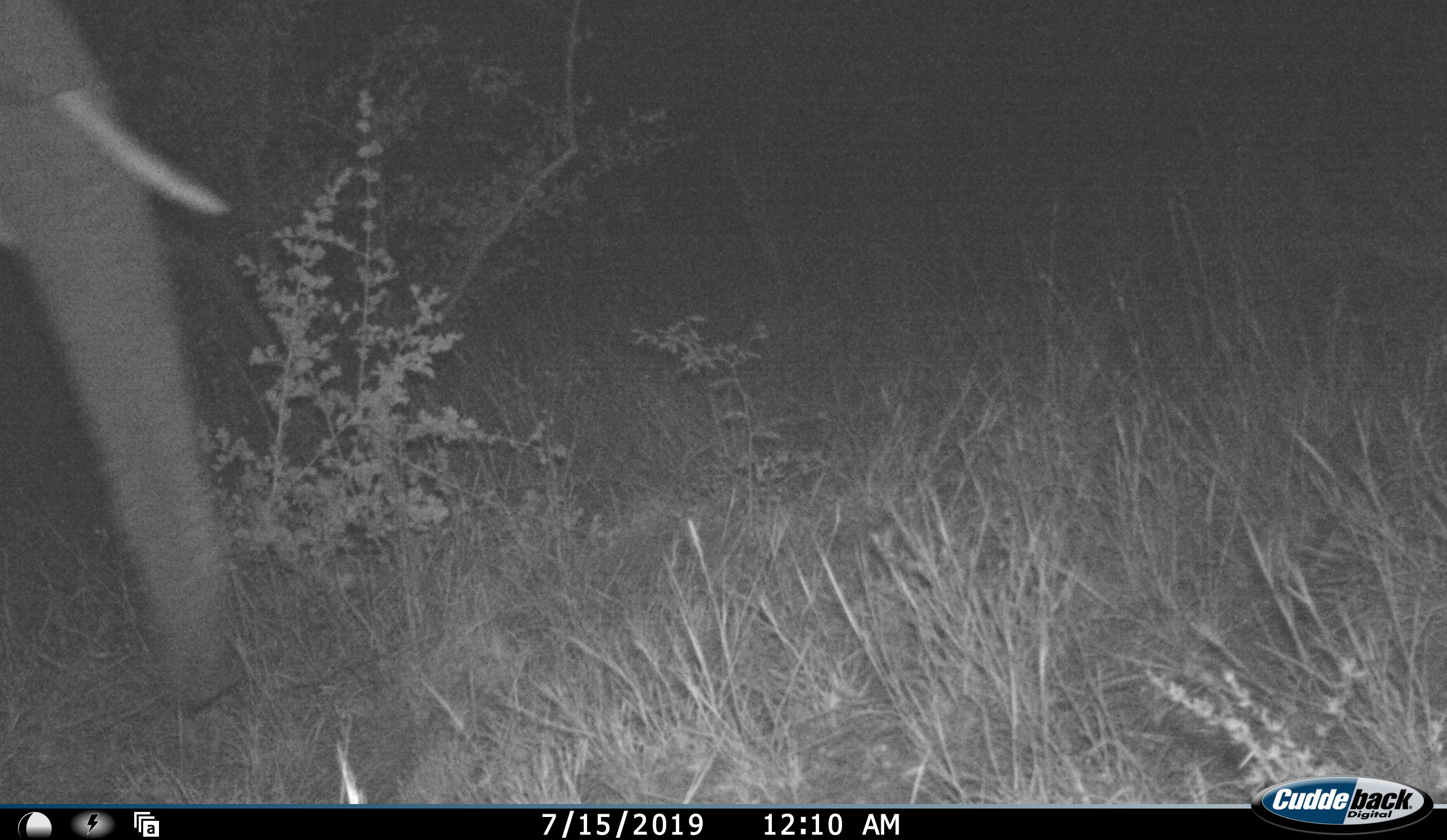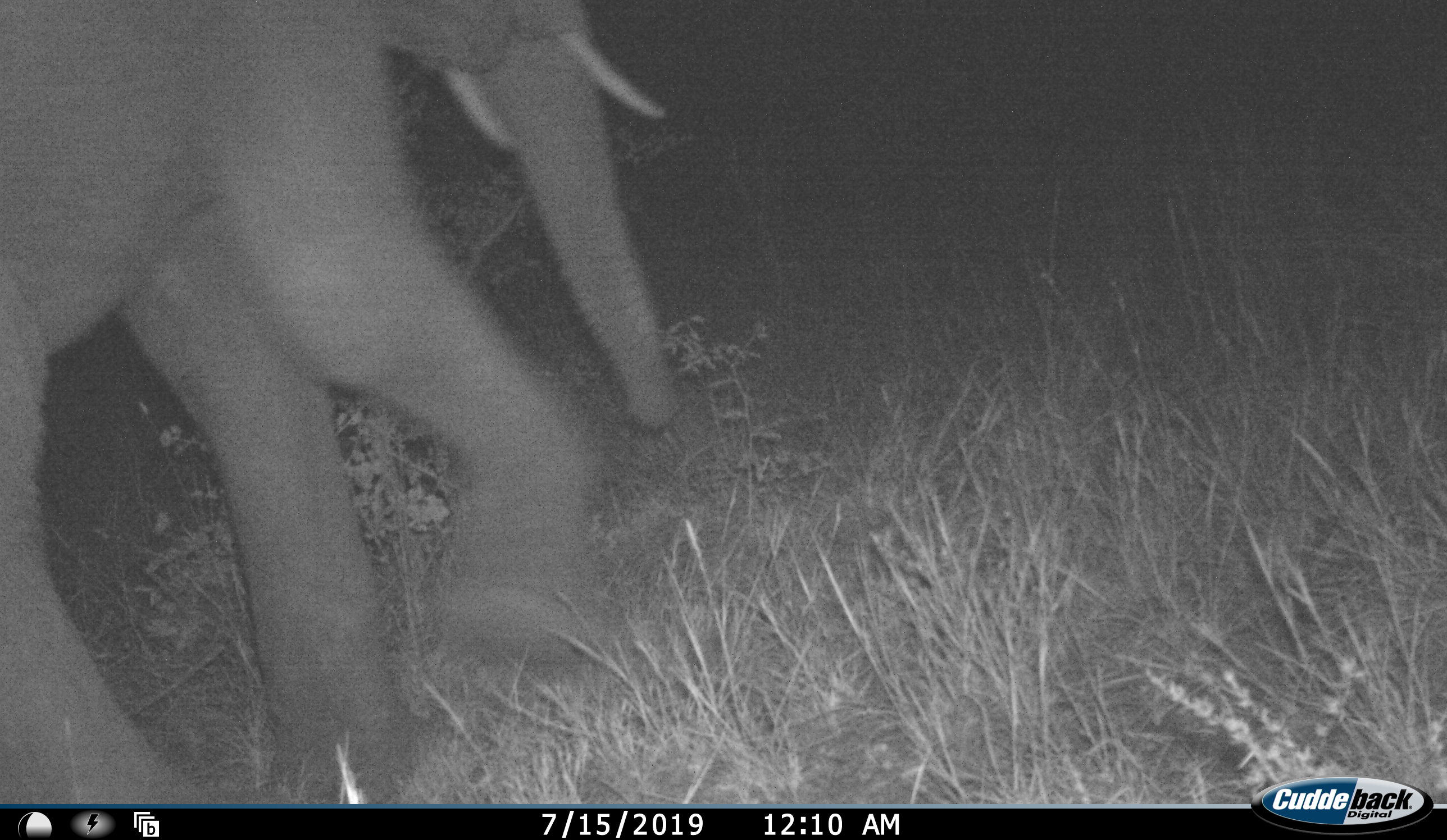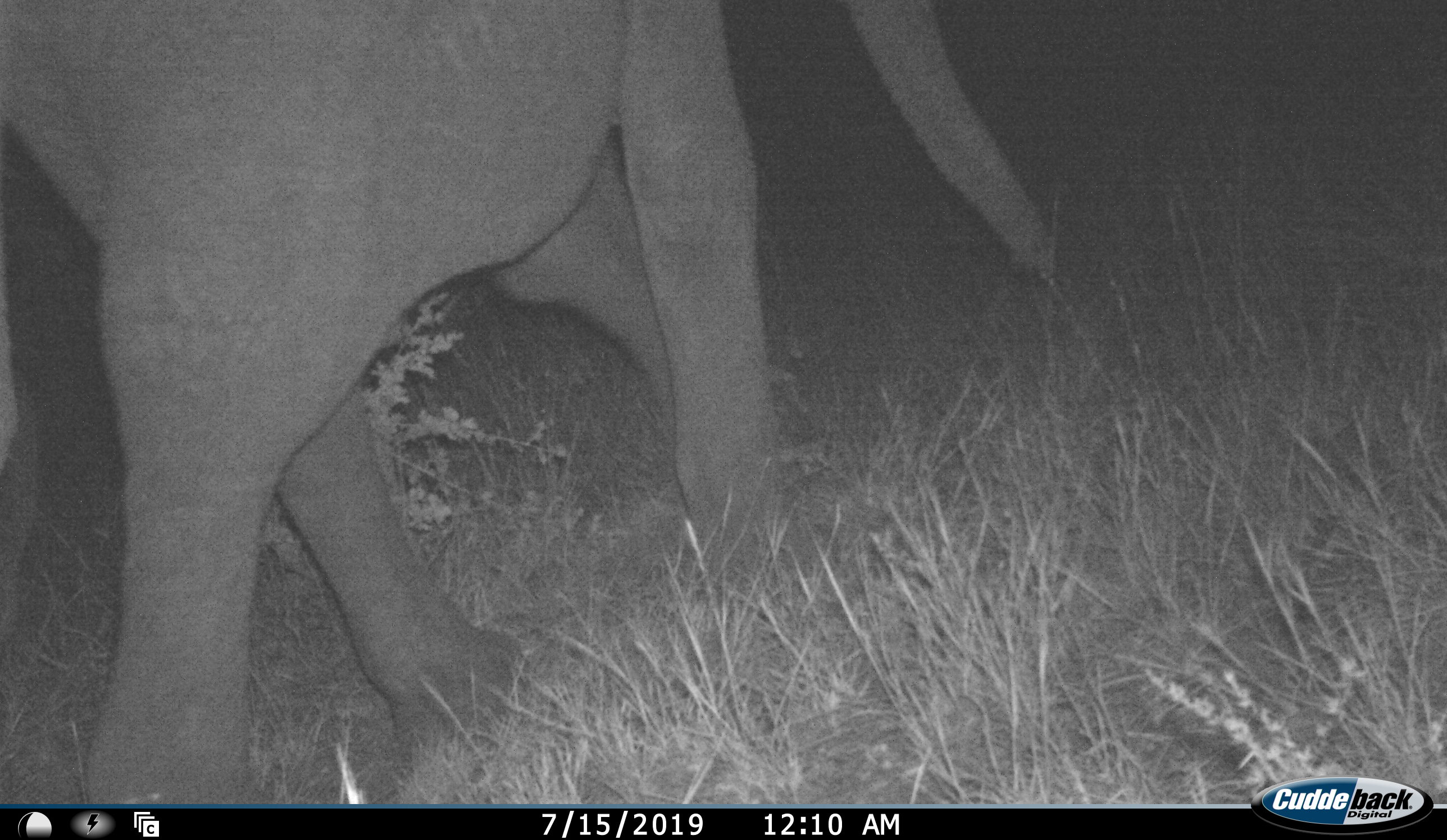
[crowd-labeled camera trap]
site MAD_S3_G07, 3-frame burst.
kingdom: Animalia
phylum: Chordata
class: Mammalia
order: Proboscidea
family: Elephantidae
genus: Loxodonta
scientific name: Loxodonta africana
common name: african bush elephant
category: elephant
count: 1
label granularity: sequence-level